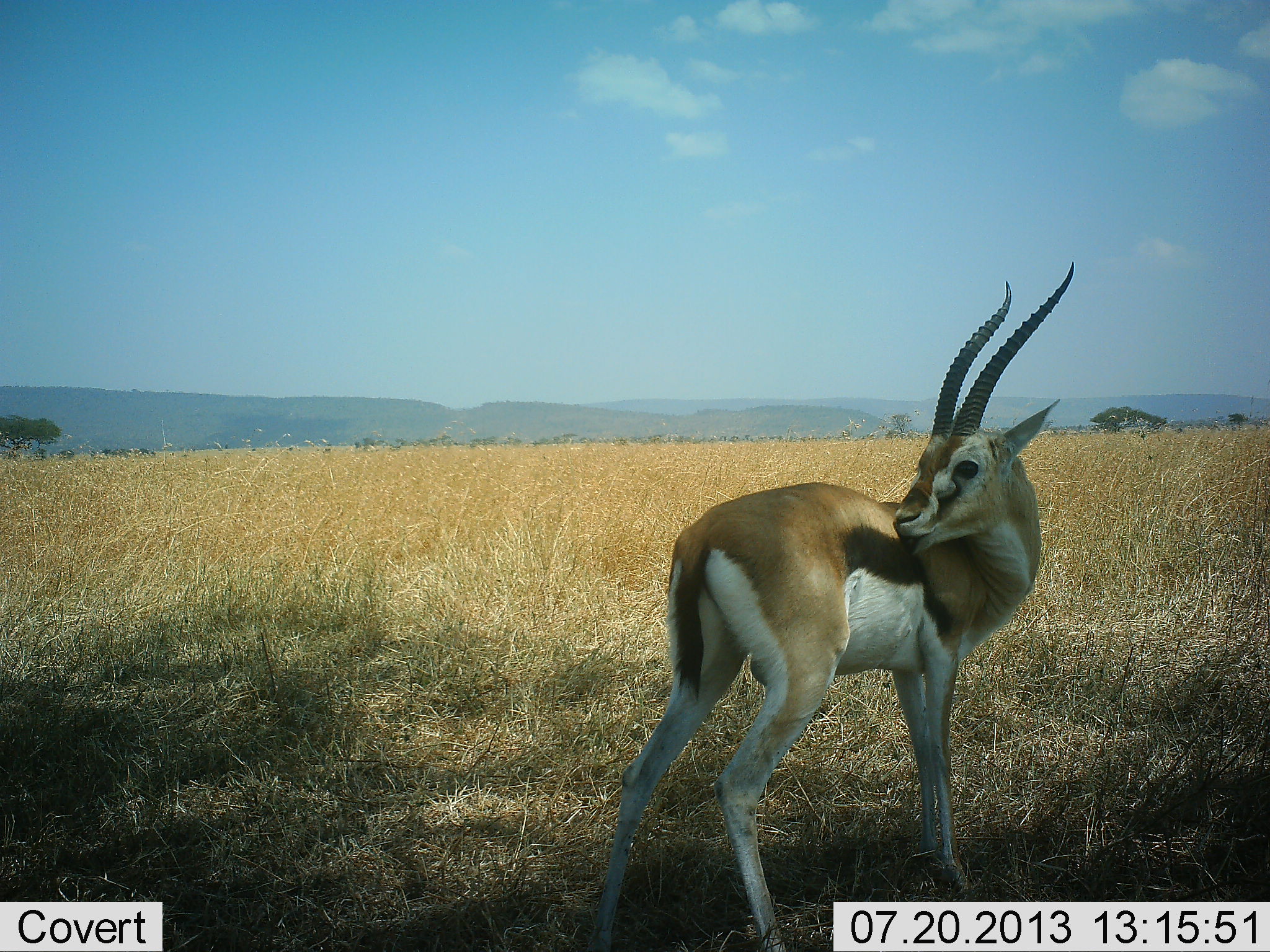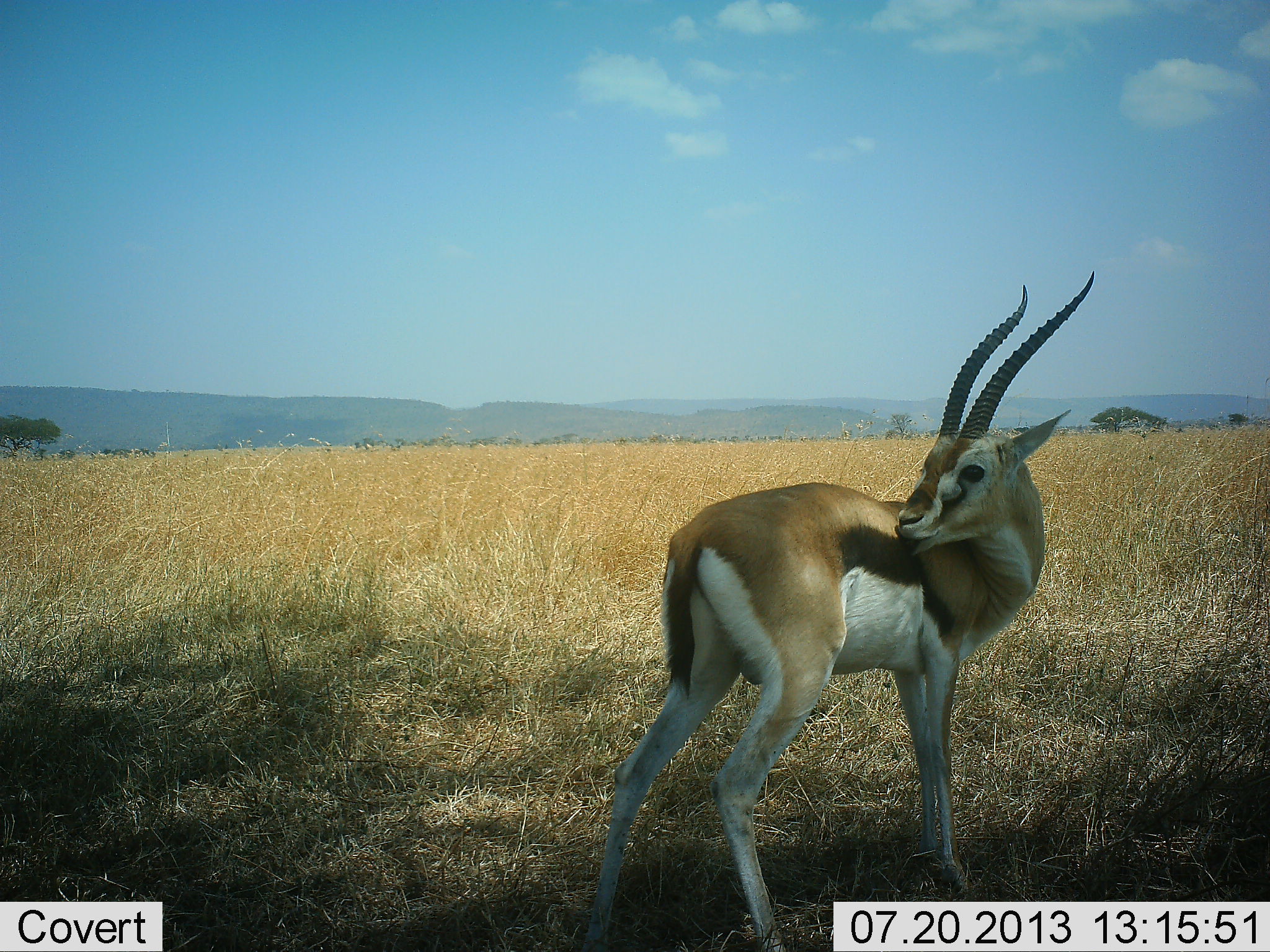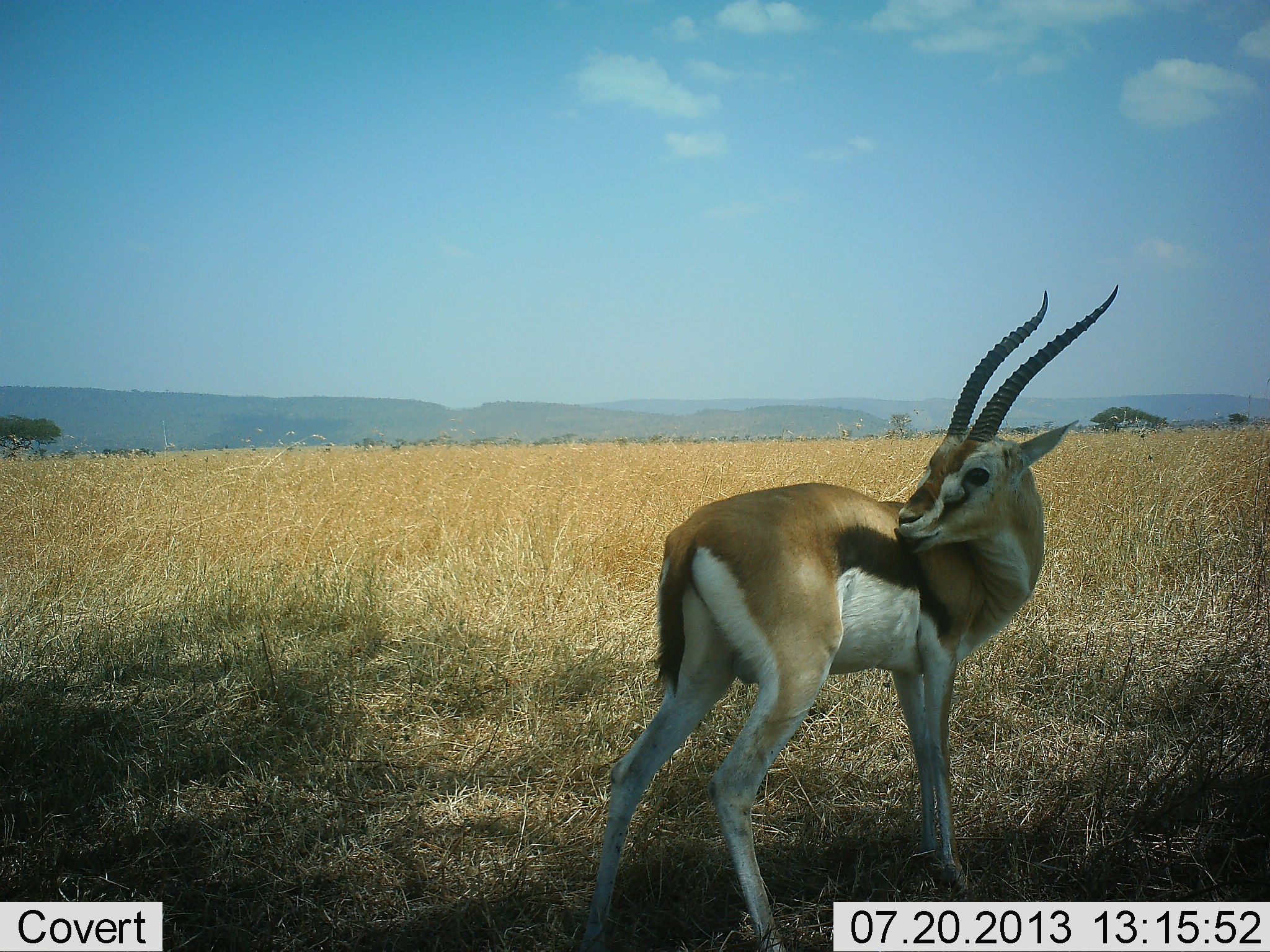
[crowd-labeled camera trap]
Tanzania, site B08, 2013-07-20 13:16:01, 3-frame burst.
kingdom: Animalia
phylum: Chordata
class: Mammalia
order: Artiodactyla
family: Bovidae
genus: Eudorcas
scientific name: Eudorcas thomsonii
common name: thomson's gazelle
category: gazellethomsons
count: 1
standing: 90%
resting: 10%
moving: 0%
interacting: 0%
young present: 0%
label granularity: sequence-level